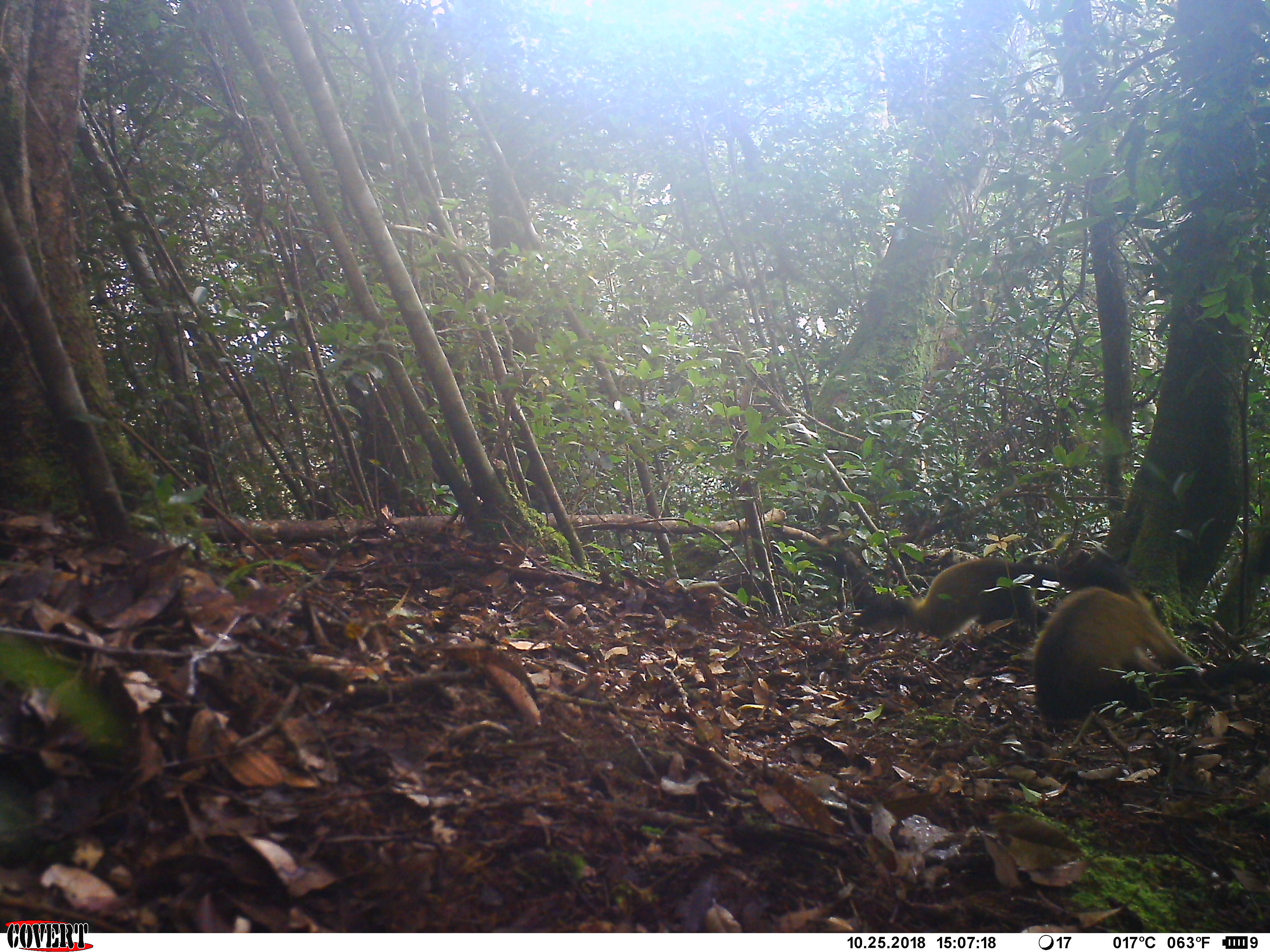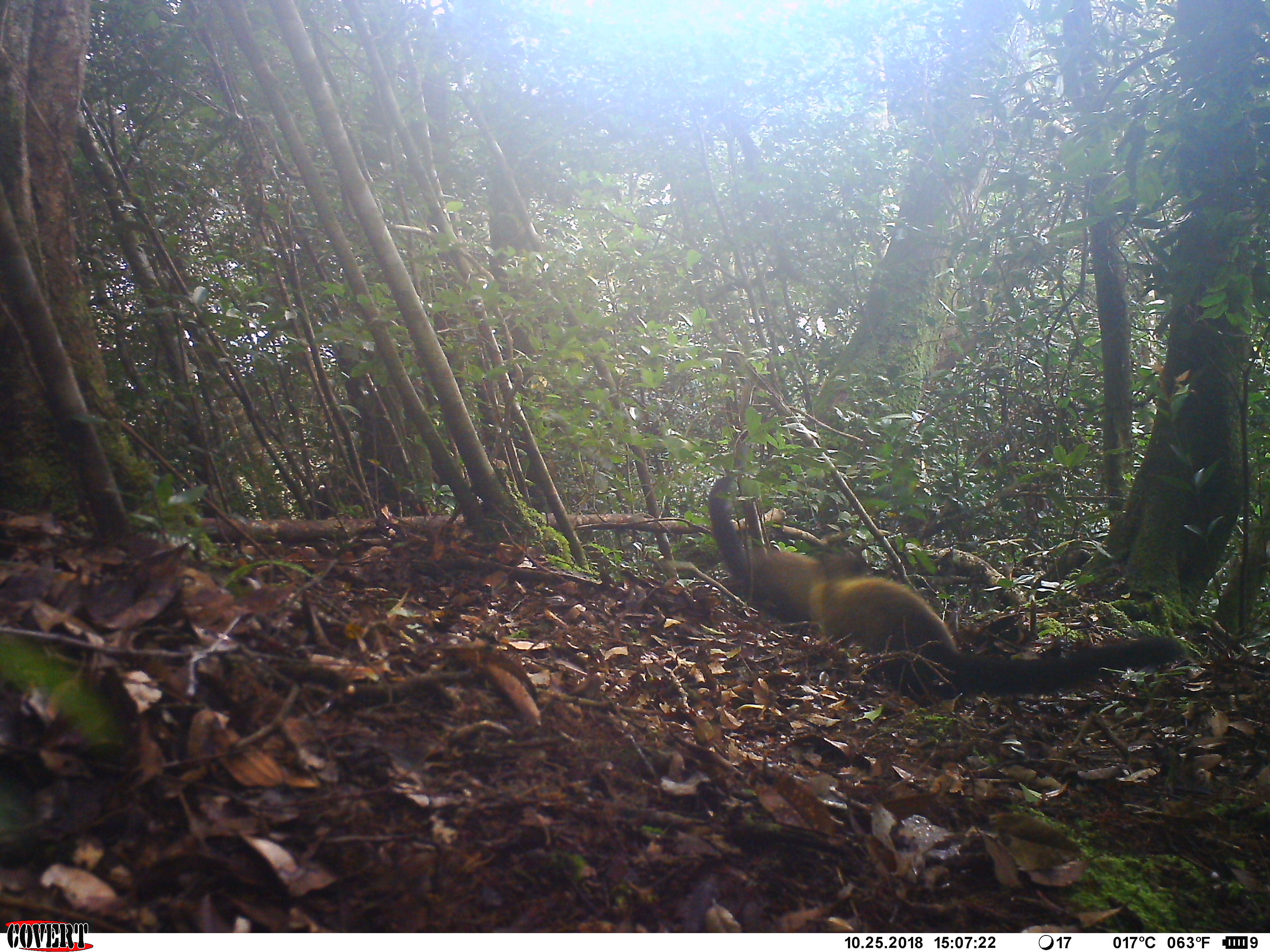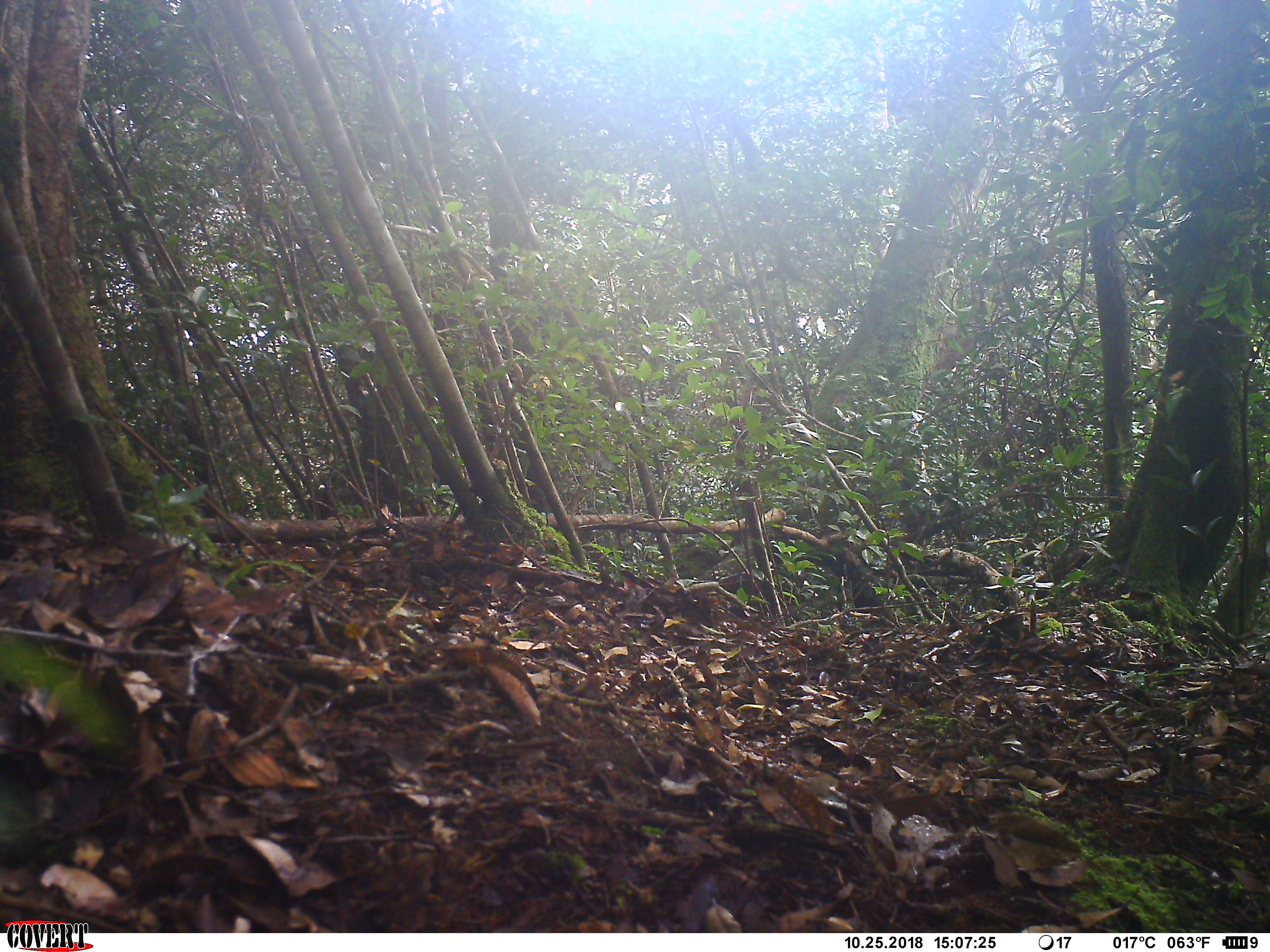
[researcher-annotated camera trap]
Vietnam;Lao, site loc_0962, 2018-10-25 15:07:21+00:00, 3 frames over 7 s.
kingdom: Animalia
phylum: Chordata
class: Mammalia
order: Carnivora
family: Mustelidae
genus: Martes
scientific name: Martes flavigula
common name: yellow-throated marten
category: yellow throated marten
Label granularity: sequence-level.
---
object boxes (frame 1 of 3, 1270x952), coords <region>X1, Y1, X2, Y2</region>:
yellow throated marten: <region>1029, 545, 1268, 717</region>; <region>850, 555, 1057, 639</region>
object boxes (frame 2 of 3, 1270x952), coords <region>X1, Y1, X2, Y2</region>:
yellow throated marten: <region>804, 541, 1186, 704</region>; <region>703, 475, 876, 629</region>